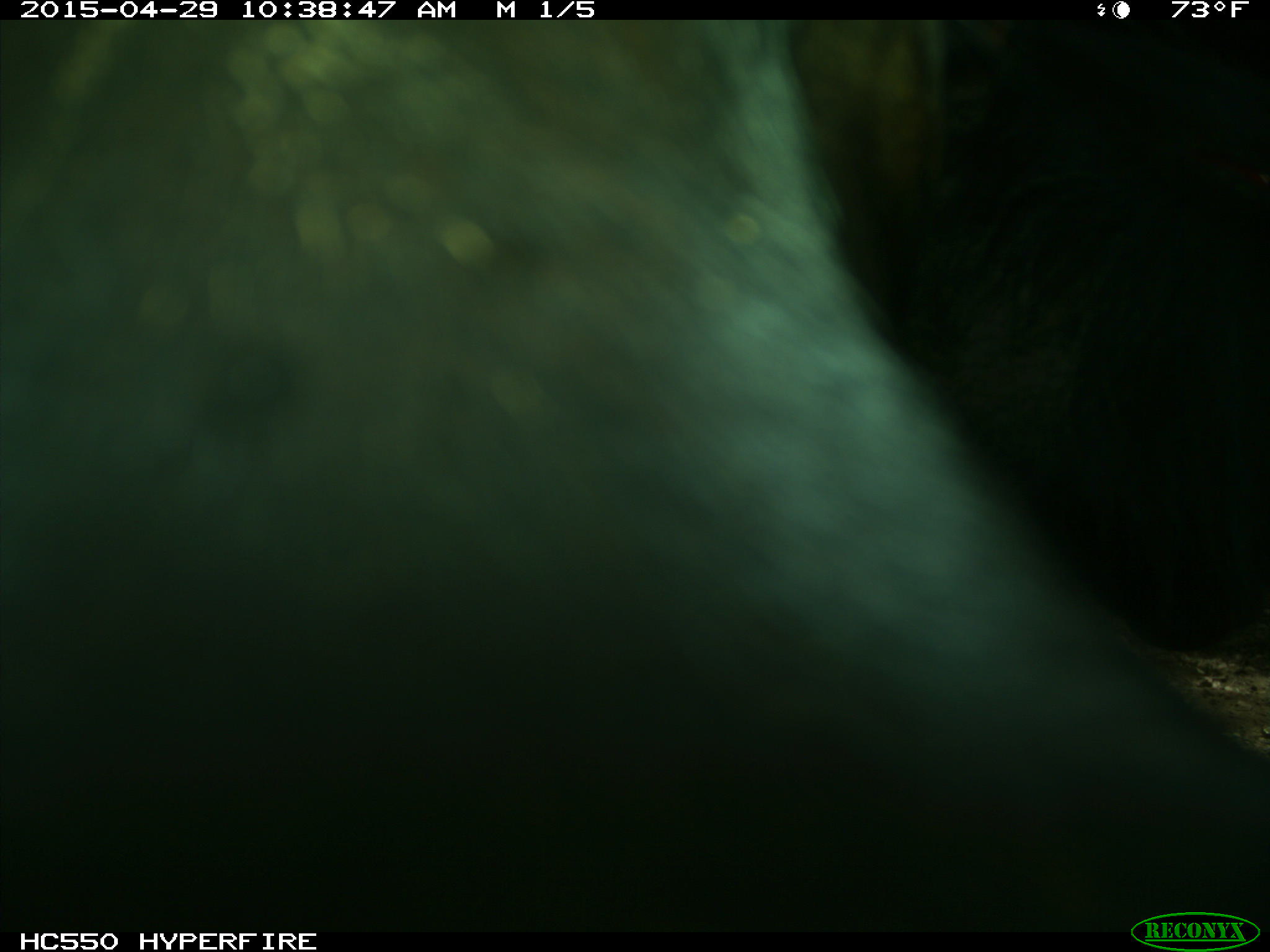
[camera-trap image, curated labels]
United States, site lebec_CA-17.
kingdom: Animalia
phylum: Chordata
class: Mammalia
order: Artiodactyla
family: Bovidae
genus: Bos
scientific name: Bos taurus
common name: domestic cow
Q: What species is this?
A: Bos taurus (domestic cow).